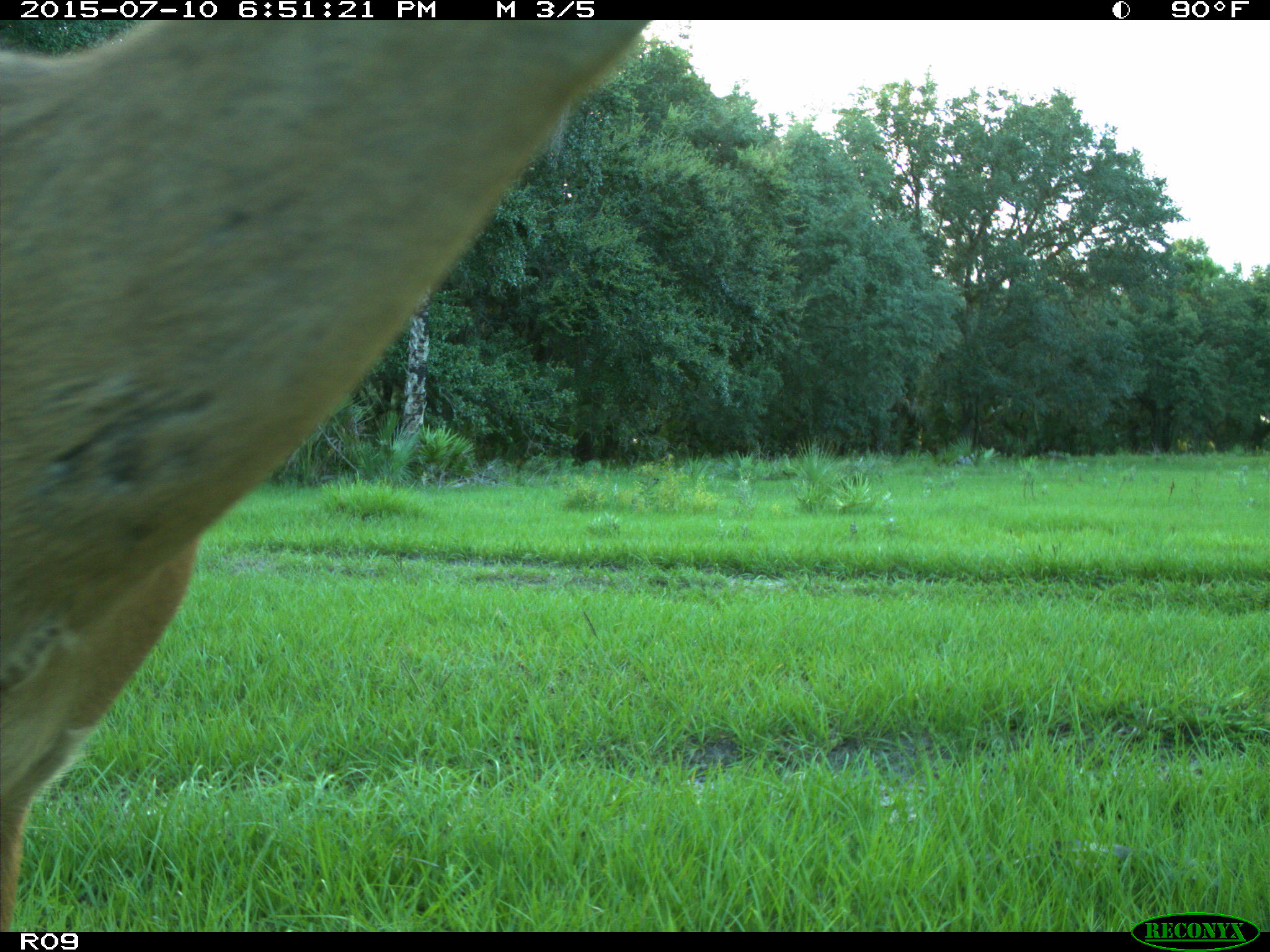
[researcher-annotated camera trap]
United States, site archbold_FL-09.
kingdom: Animalia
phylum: Chordata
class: Mammalia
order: Artiodactyla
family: Cervidae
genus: Odocoileus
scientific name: Odocoileus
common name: deer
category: unidentified deer